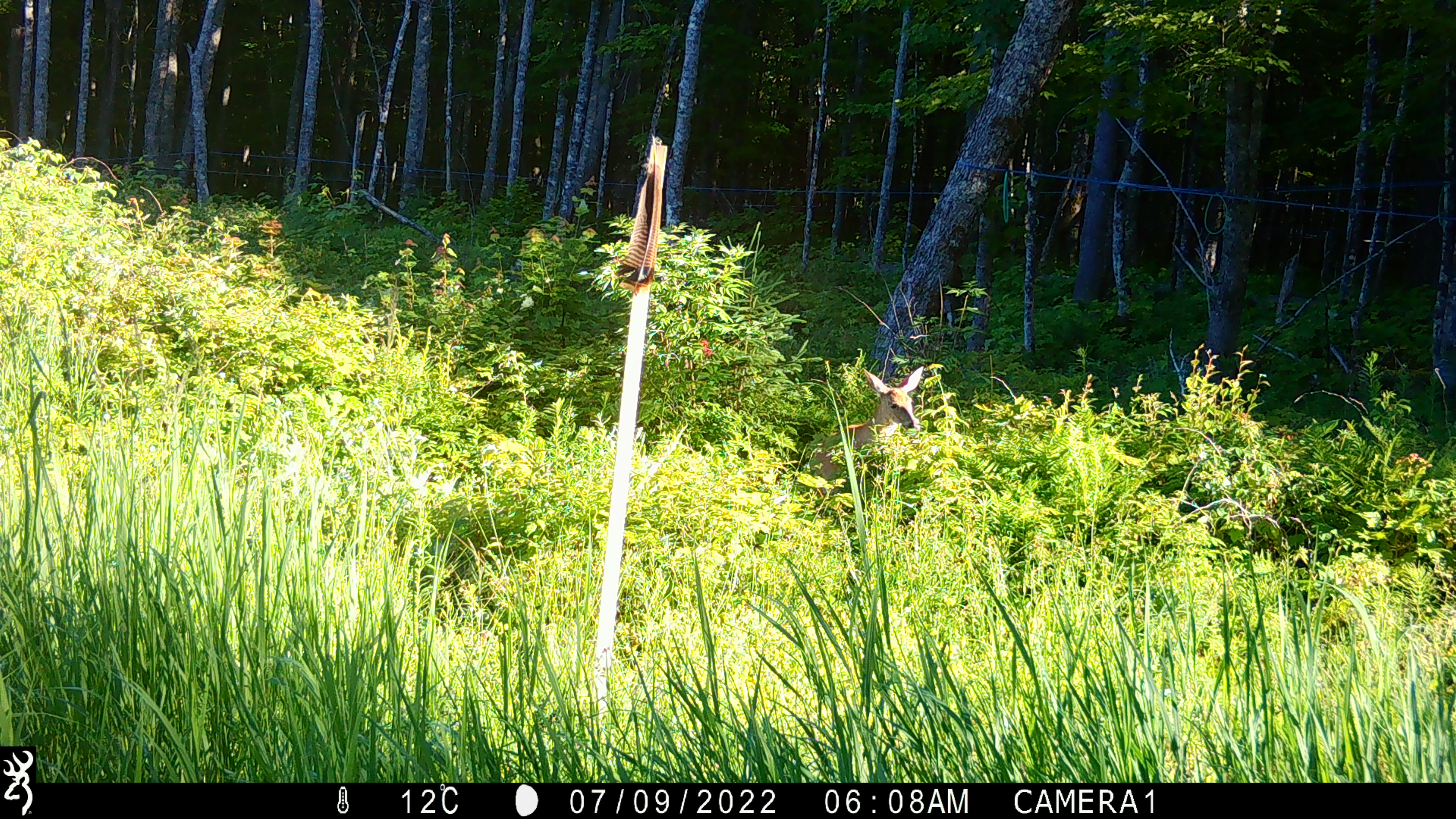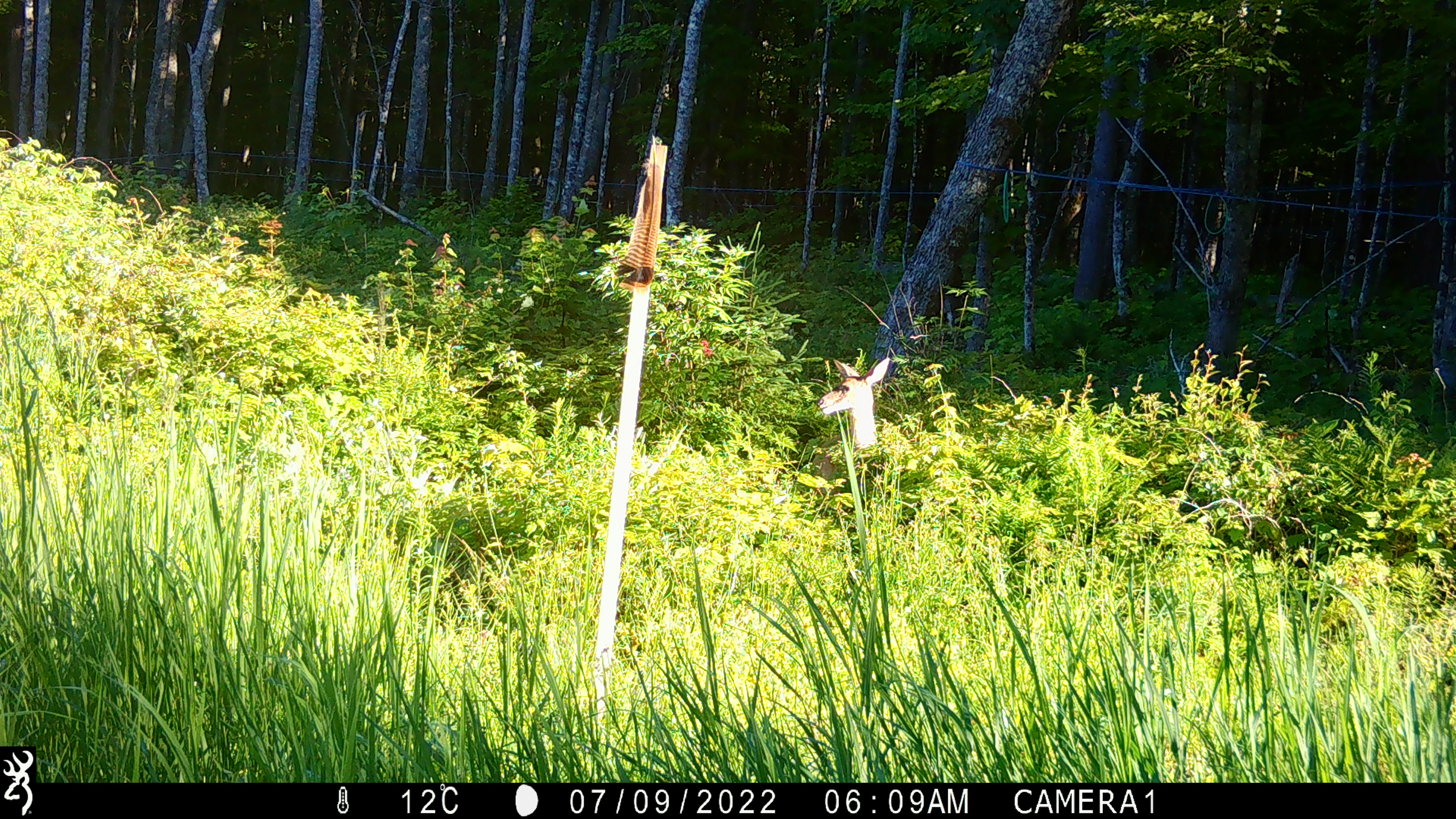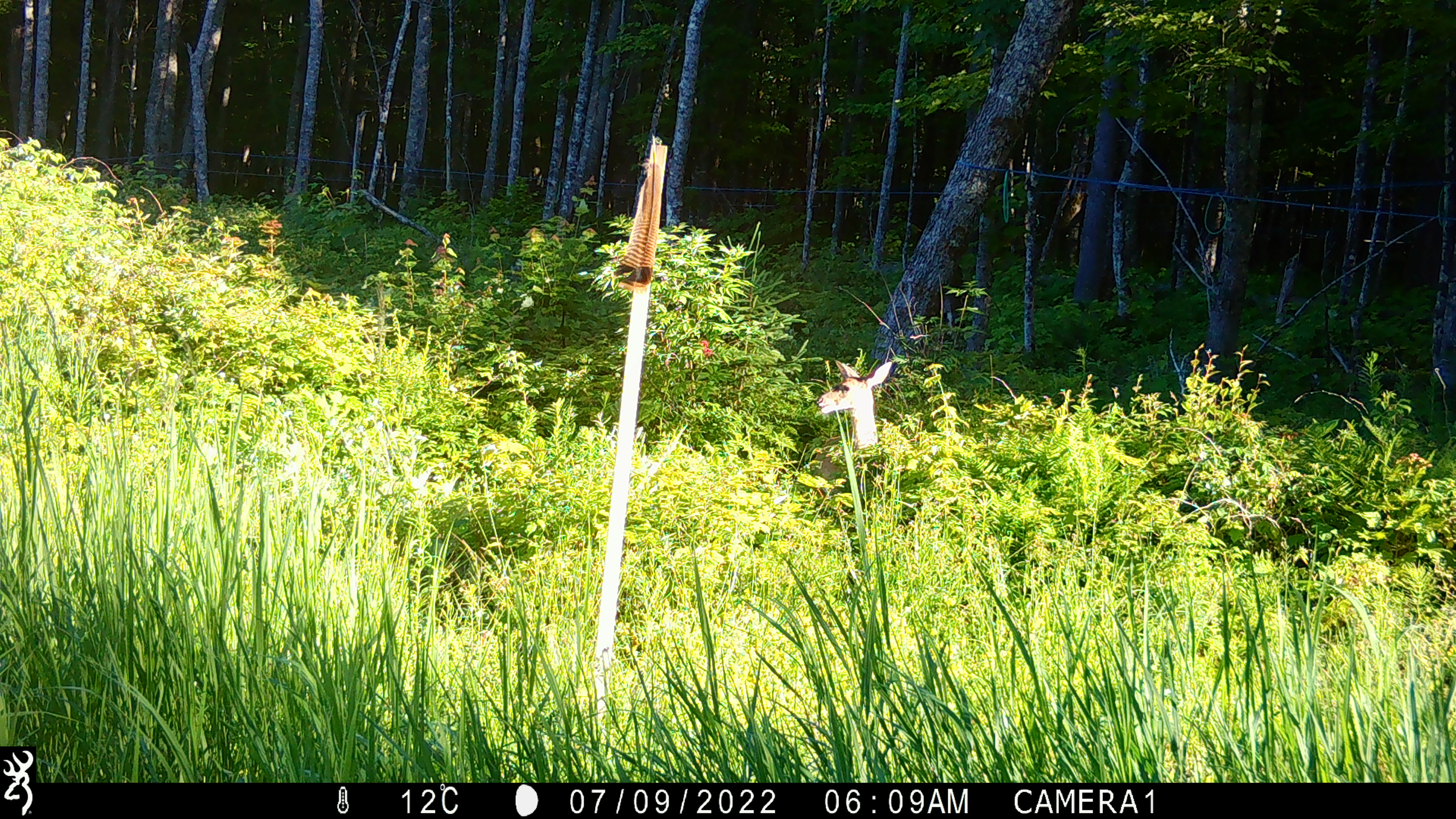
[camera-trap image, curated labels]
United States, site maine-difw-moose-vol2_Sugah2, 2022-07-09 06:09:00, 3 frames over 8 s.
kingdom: Animalia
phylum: Chordata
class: Mammalia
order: Artiodactyla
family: Cervidae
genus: Odocoileus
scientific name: Odocoileus virginianus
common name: white-tailed deer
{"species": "white-tailed deer (Odocoileus virginianus)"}